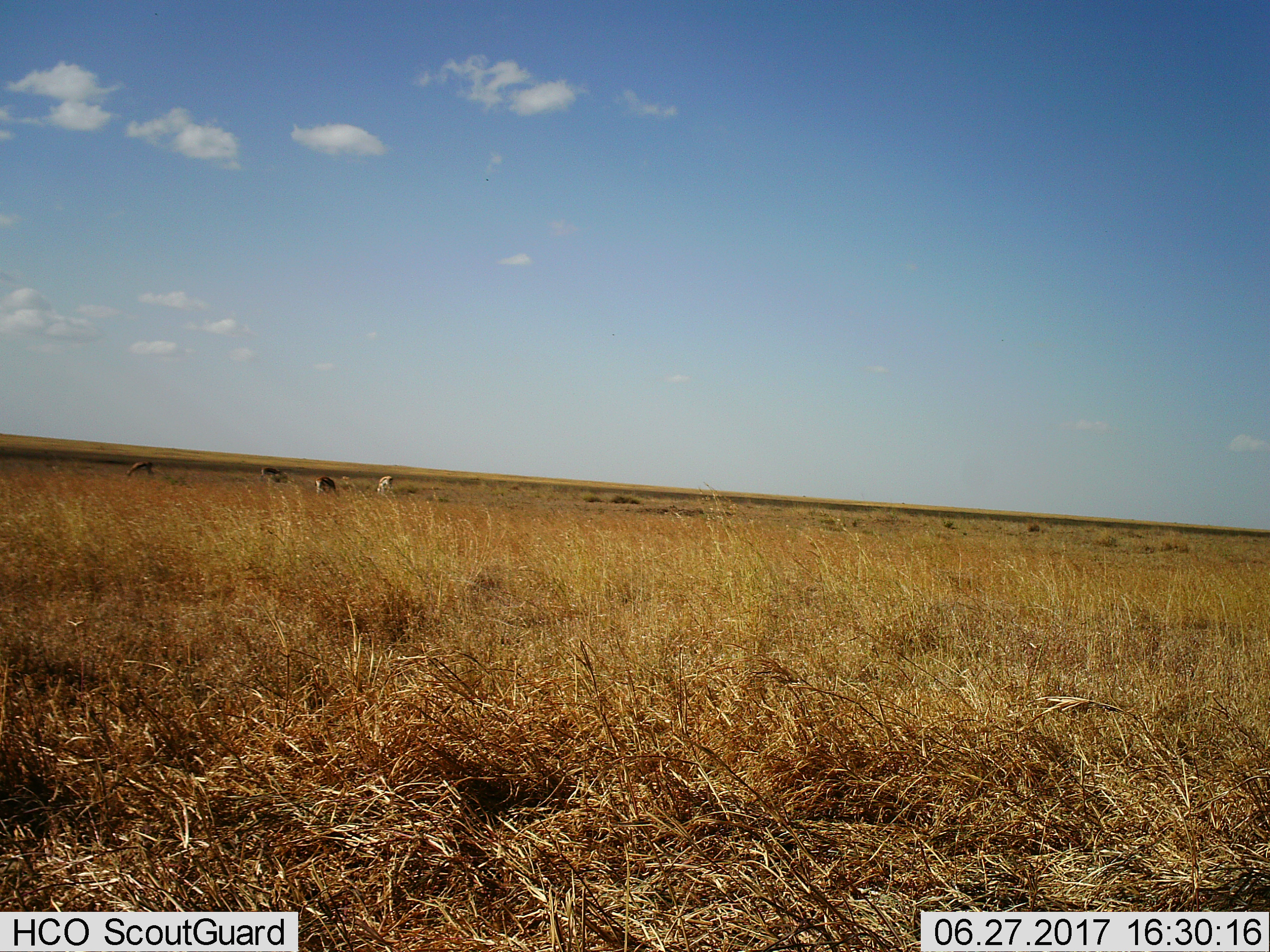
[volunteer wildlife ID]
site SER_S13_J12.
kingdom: Animalia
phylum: Chordata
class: Mammalia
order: Artiodactyla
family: Bovidae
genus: Eudorcas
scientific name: Eudorcas thomsonii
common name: thomson's gazelle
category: gazellethomsons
Gazellethomsons (thomson's gazelle) (Eudorcas thomsonii), count 4. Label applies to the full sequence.